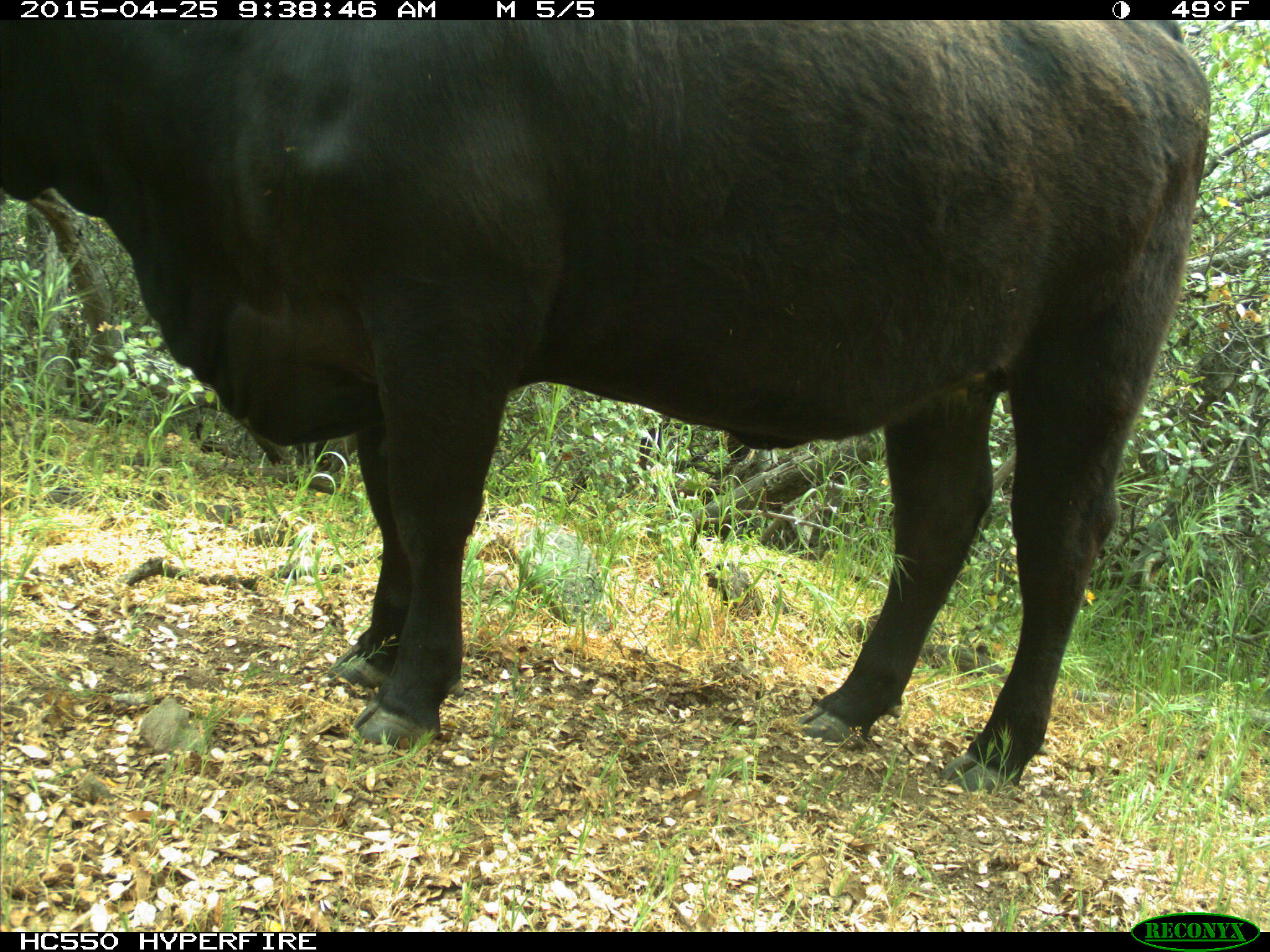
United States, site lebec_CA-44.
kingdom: Animalia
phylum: Chordata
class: Mammalia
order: Artiodactyla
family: Suidae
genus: Sus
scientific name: Sus scrofa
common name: wild boar